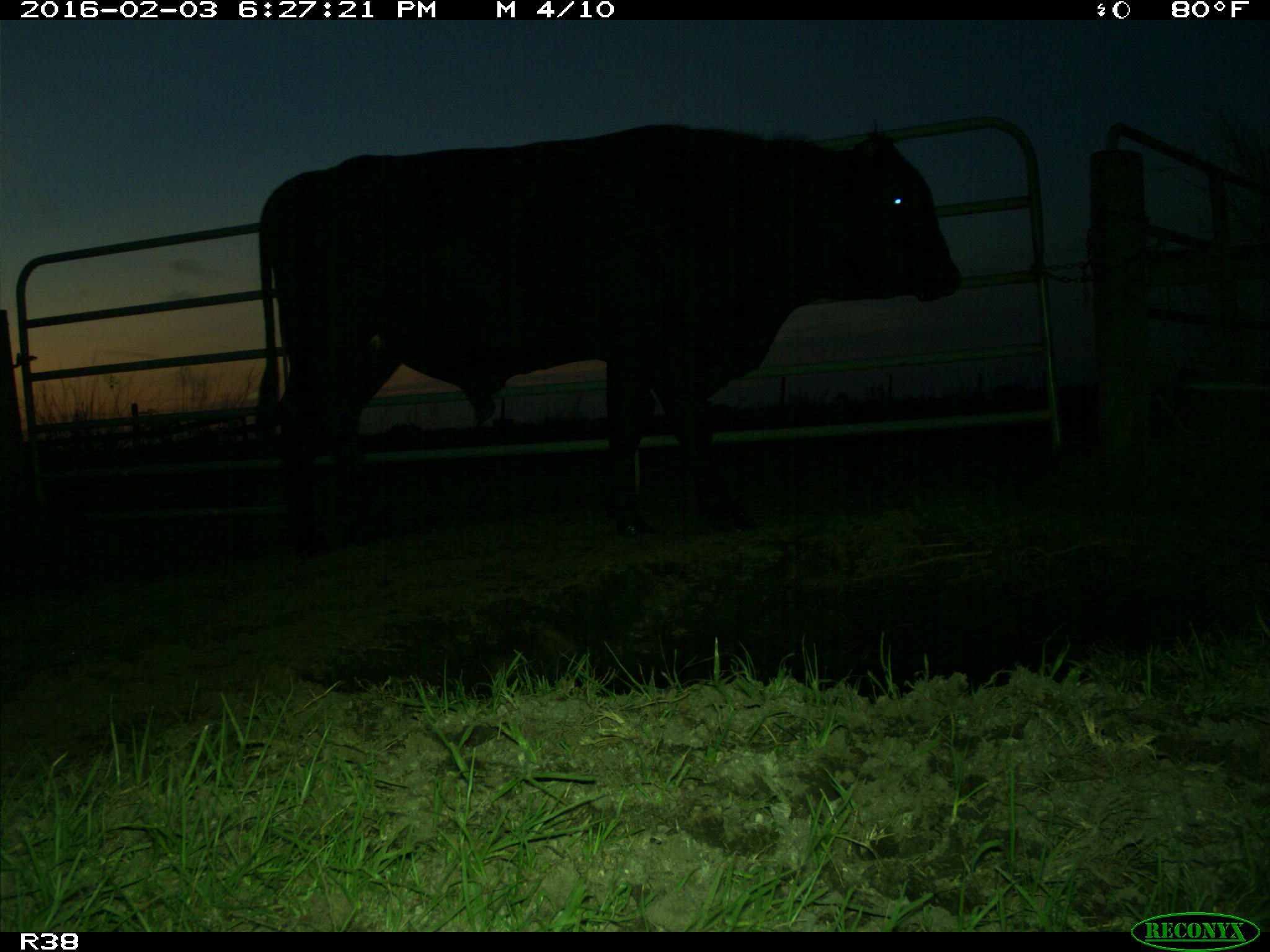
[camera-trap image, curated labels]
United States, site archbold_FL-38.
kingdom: Animalia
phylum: Chordata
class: Mammalia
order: Artiodactyla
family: Bovidae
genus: Bos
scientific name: Bos taurus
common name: domestic cow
Bos taurus (domestic cow).